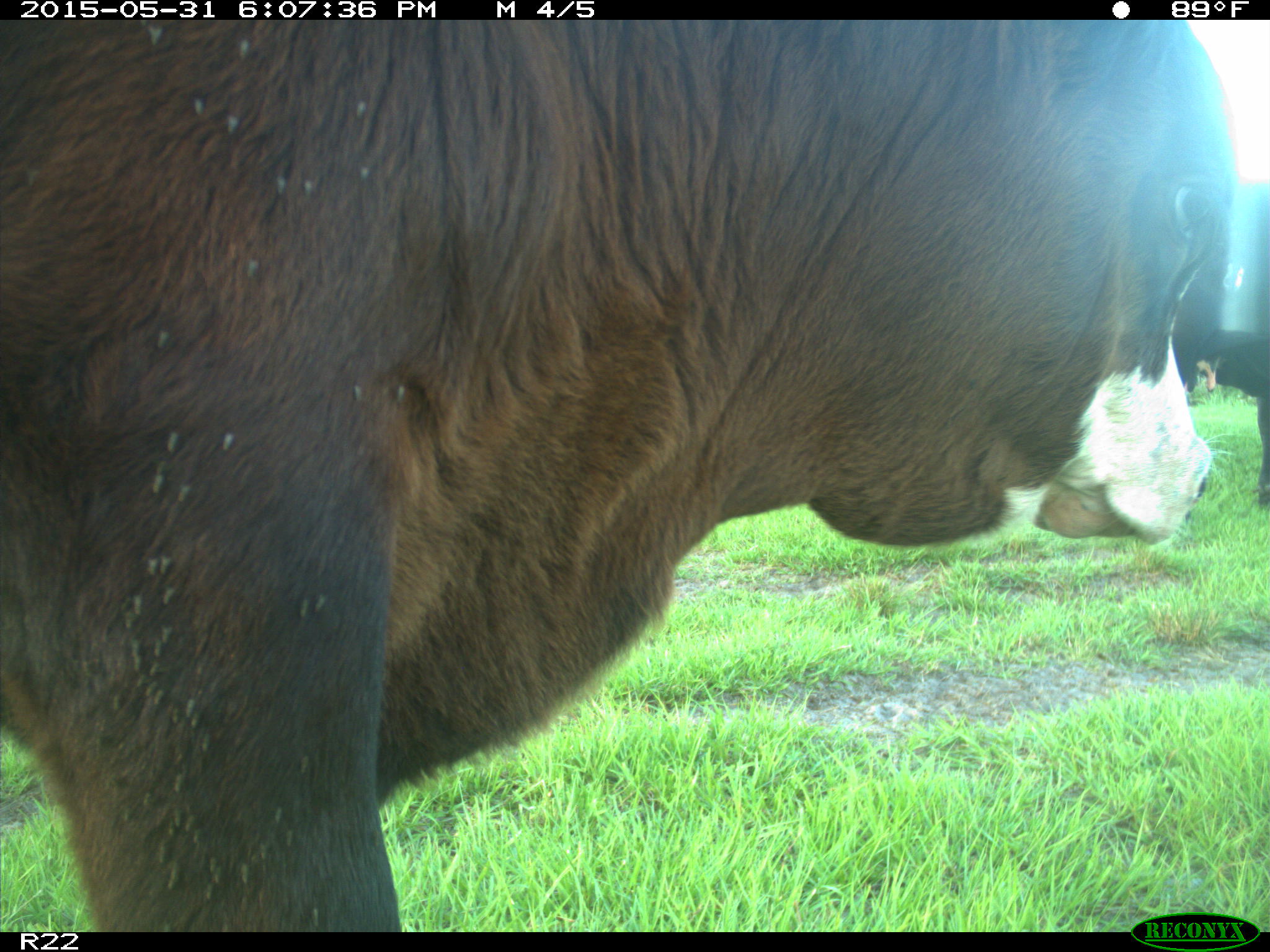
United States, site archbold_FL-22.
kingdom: Animalia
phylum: Chordata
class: Mammalia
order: Artiodactyla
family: Bovidae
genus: Bos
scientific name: Bos taurus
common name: domestic cow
Bos taurus (domestic cow).